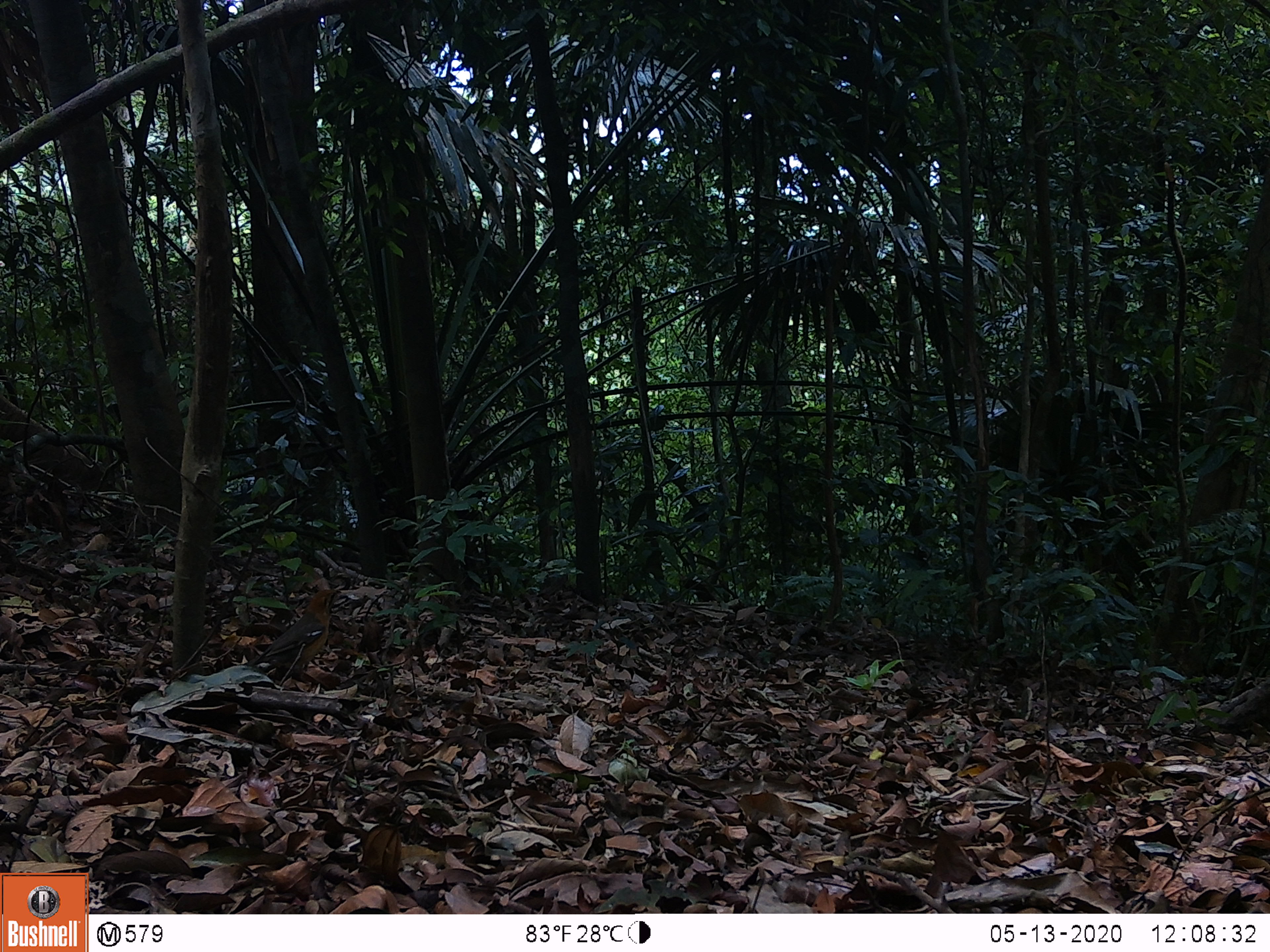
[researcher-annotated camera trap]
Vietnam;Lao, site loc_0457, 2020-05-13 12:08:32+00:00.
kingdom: Animalia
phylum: Chordata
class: Aves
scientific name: Aves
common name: bird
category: unidentified bird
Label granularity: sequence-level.